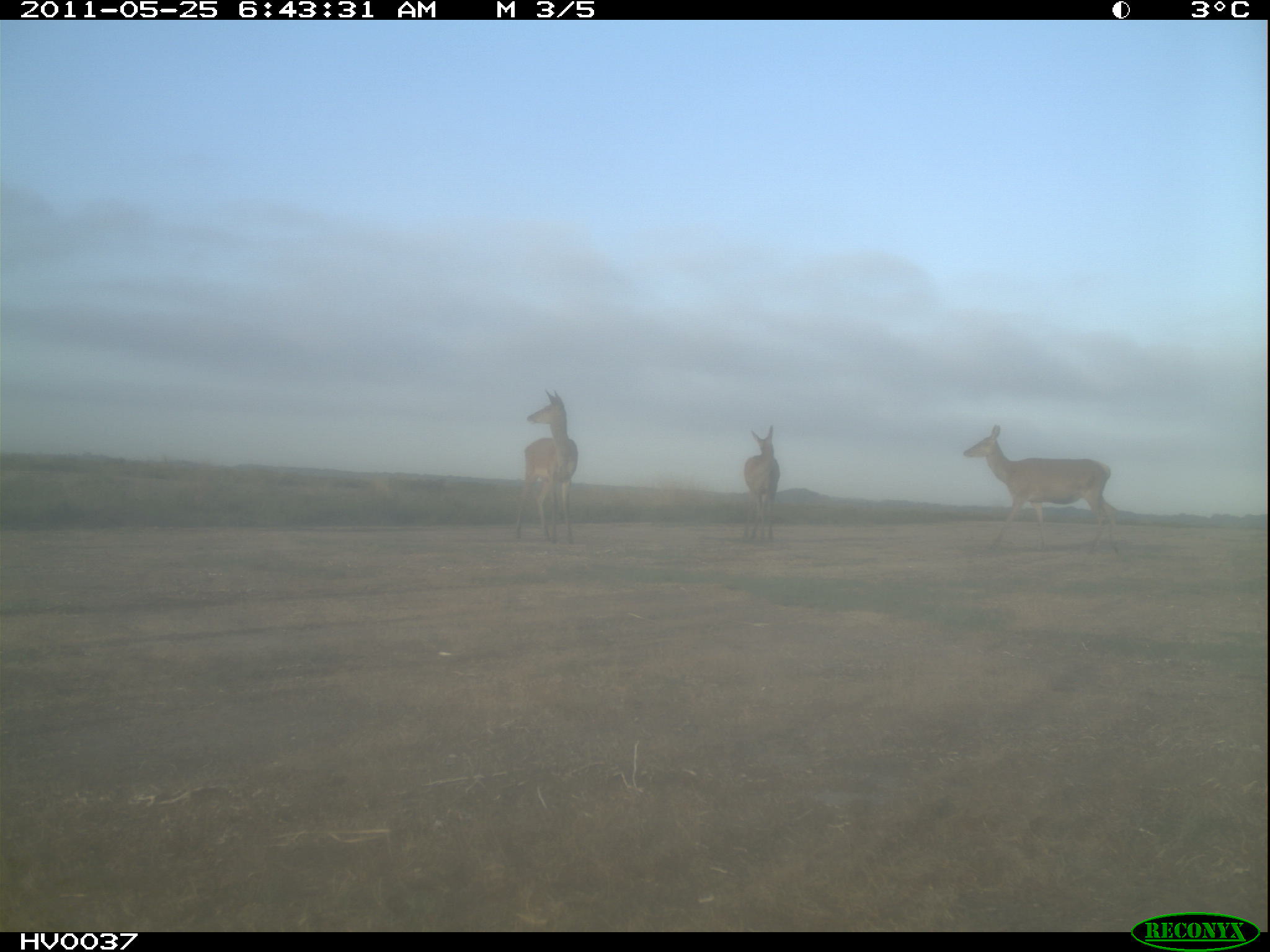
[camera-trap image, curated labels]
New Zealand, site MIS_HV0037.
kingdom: Animalia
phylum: Chordata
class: Mammalia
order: Artiodactyla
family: Cervidae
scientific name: Cervidae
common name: deer